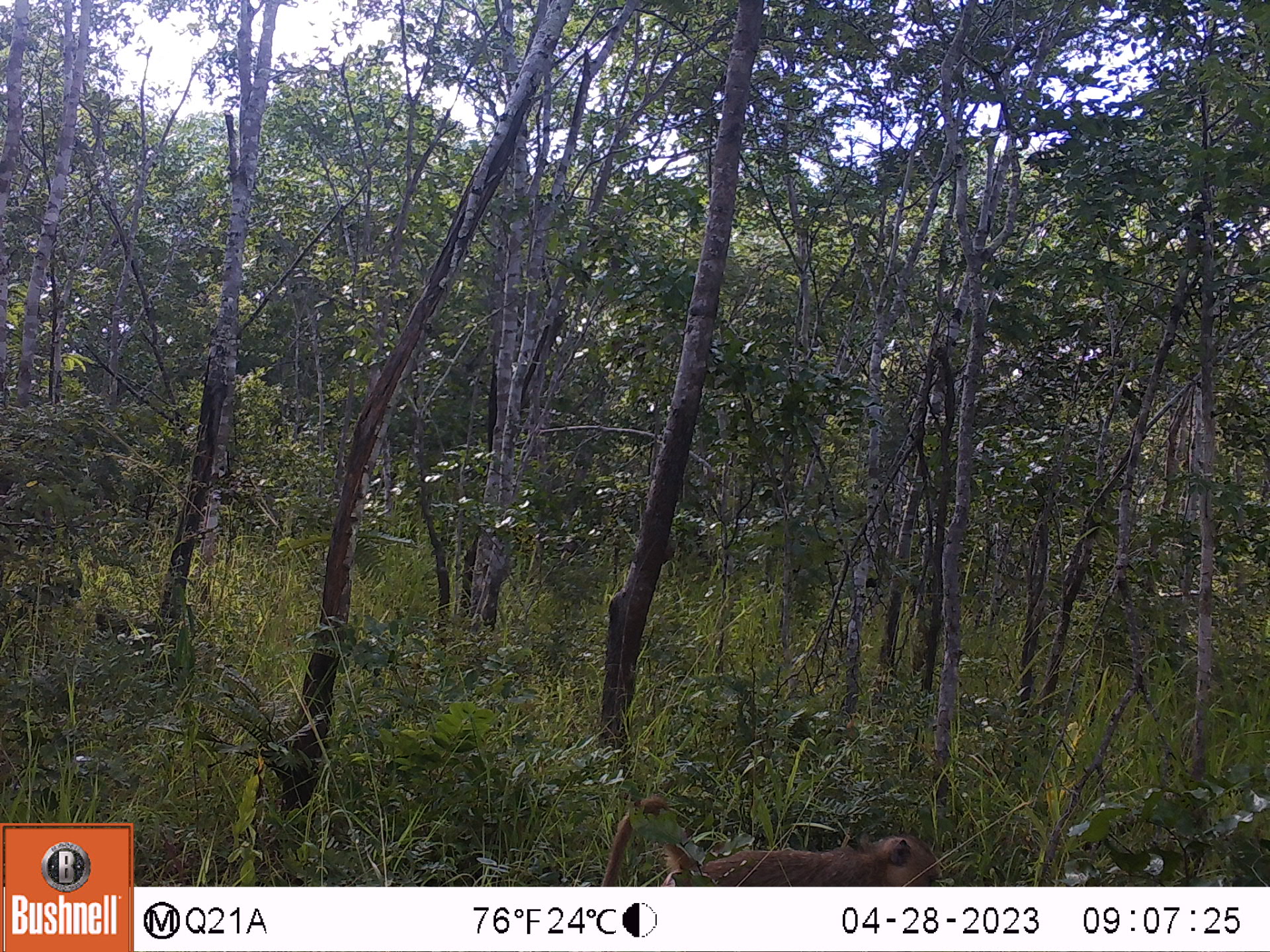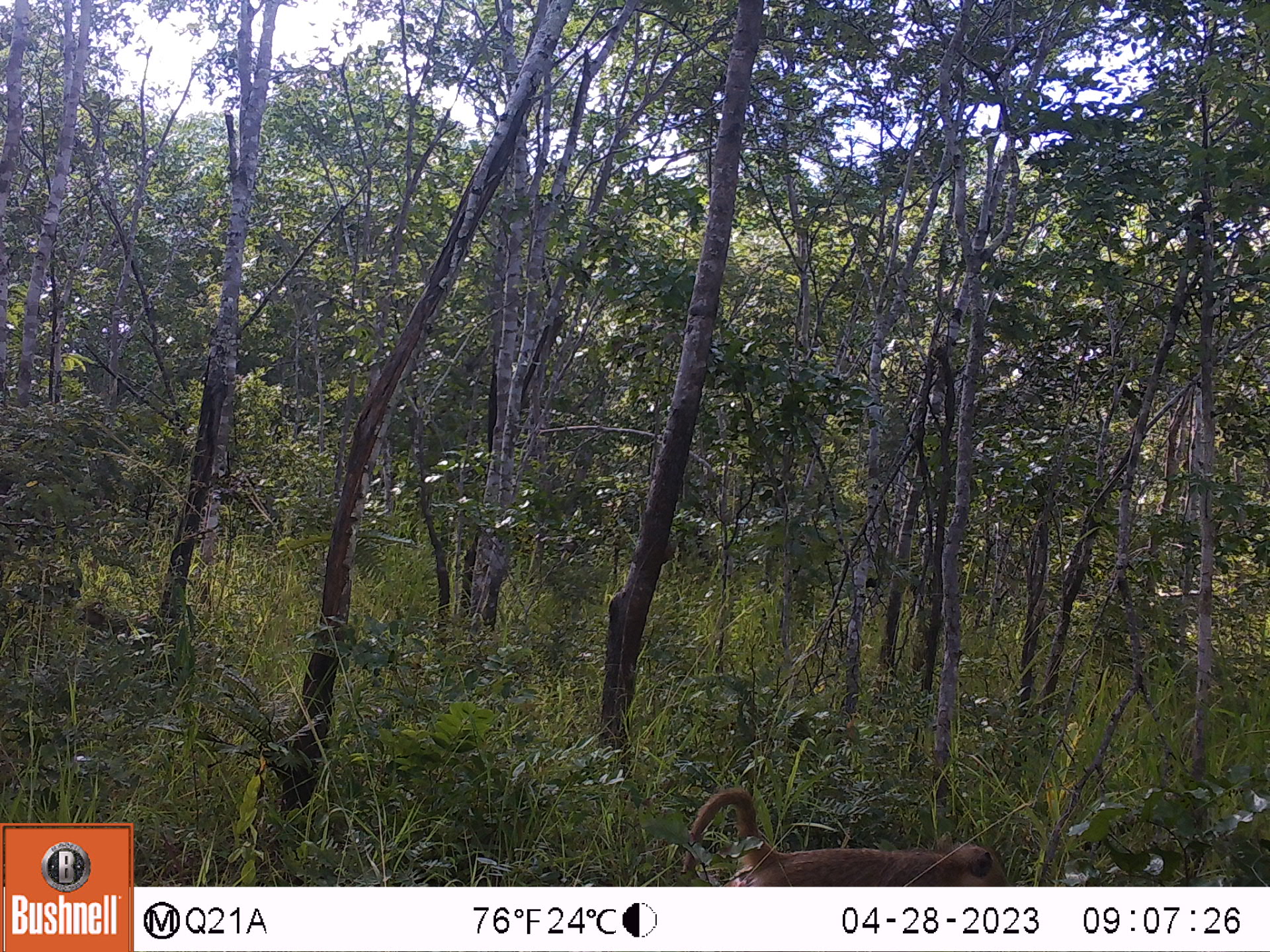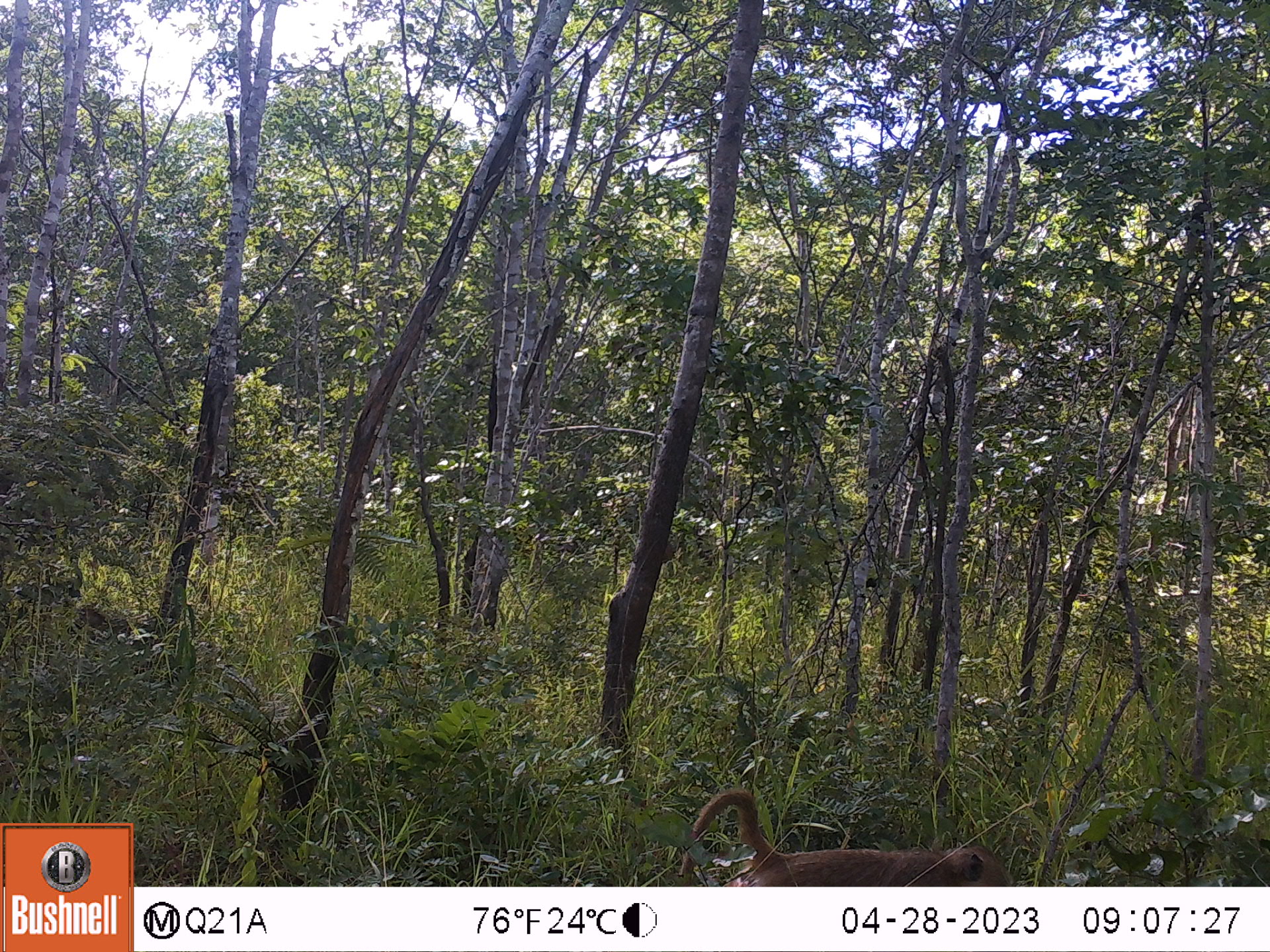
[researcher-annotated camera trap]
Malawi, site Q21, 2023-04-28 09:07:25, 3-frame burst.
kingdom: Animalia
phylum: Chordata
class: Mammalia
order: Primates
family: Cercopithecidae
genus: Papio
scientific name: Papio cynocephalus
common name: yellow baboon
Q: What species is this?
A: Yellow baboon (Papio cynocephalus).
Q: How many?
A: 1.